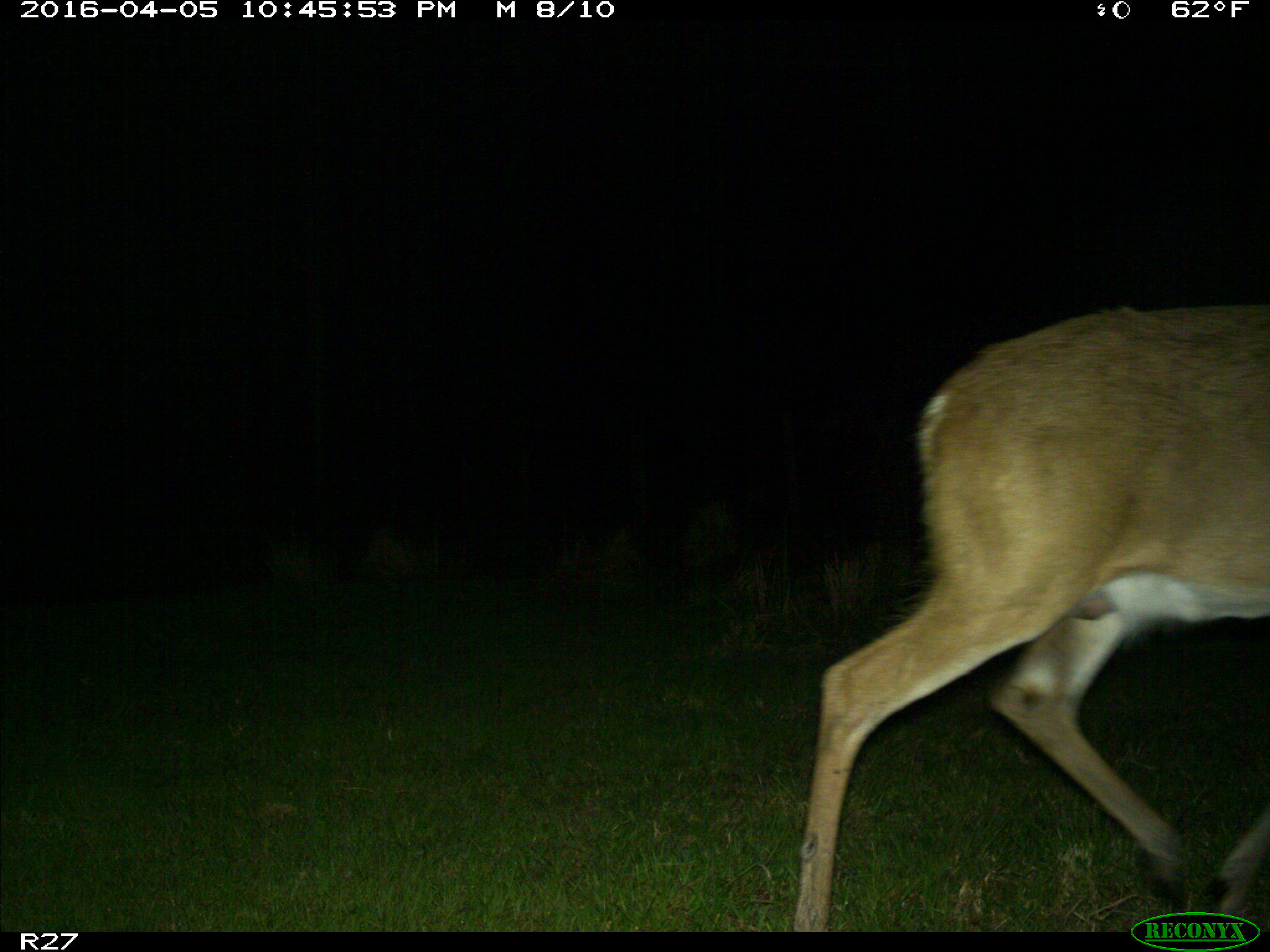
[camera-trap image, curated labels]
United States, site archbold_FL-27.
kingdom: Animalia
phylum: Chordata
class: Mammalia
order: Artiodactyla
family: Cervidae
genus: Odocoileus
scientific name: Odocoileus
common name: deer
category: unidentified deer